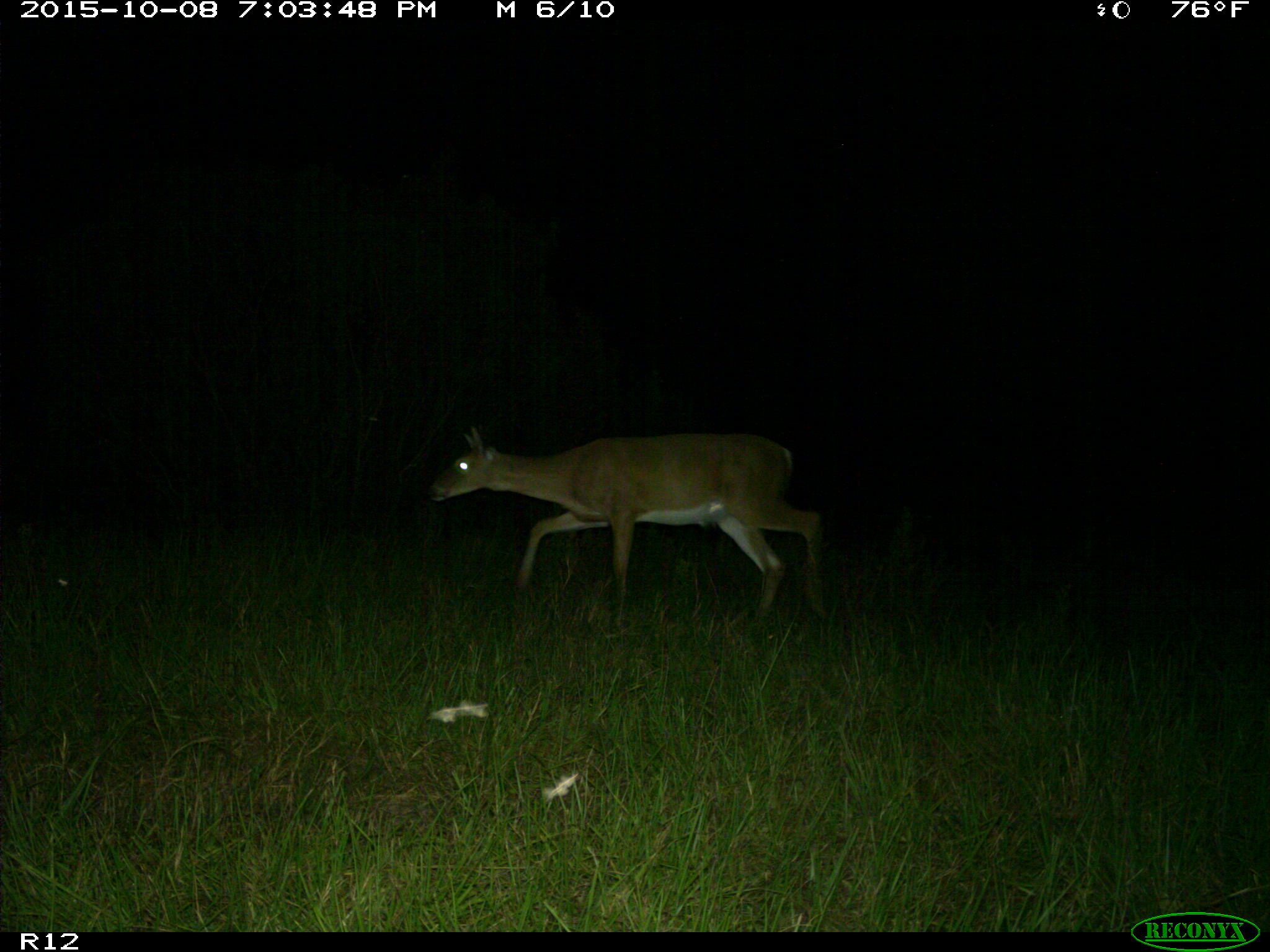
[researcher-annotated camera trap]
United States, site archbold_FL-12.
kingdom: Animalia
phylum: Chordata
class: Mammalia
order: Artiodactyla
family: Cervidae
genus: Odocoileus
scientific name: Odocoileus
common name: deer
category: unidentified deer